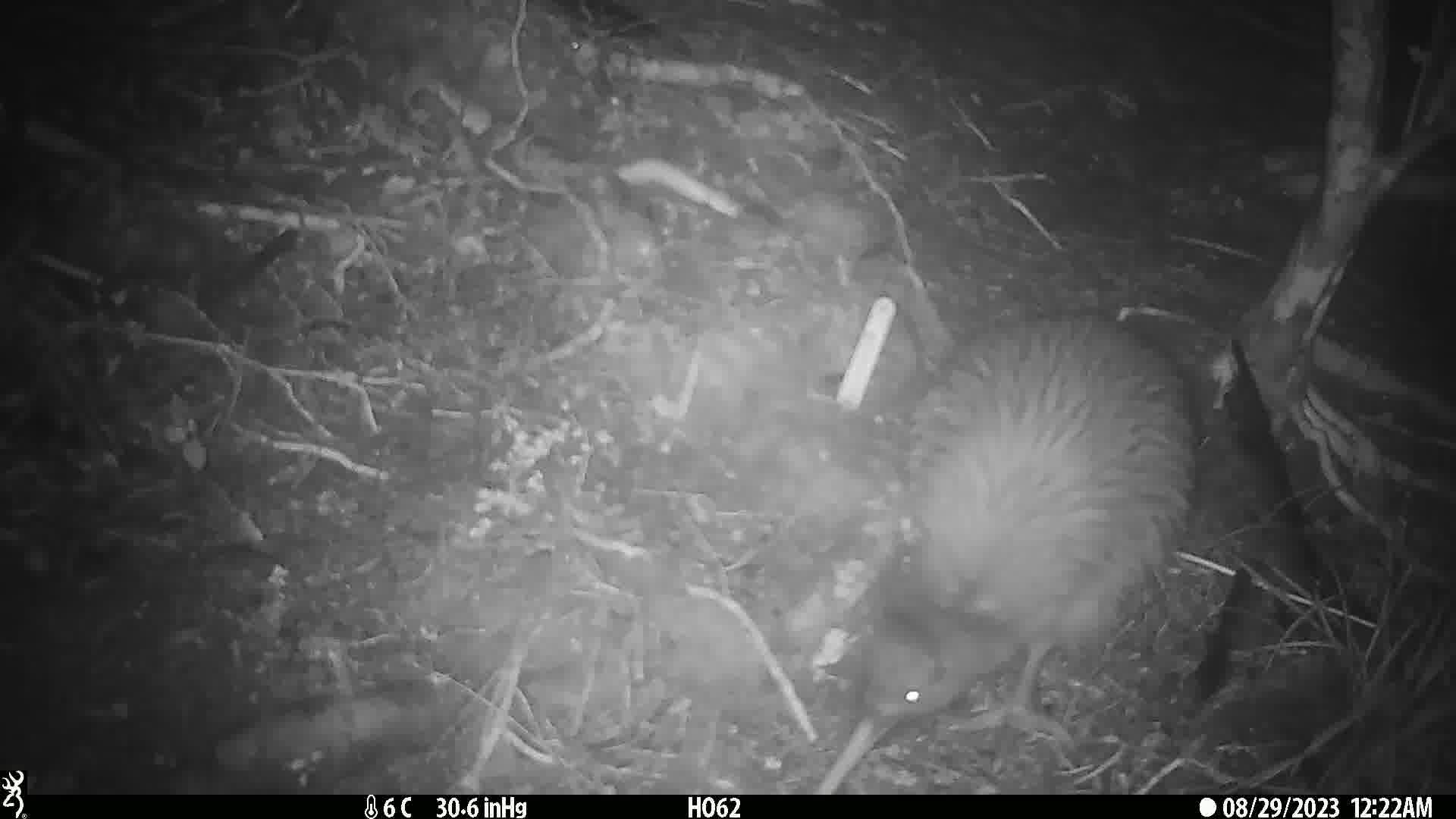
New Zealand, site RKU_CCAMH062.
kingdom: Animalia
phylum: Chordata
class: Aves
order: Apterygiformes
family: Apterygidae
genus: Apteryx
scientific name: Apteryx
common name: kiwi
Kiwi (Apteryx).